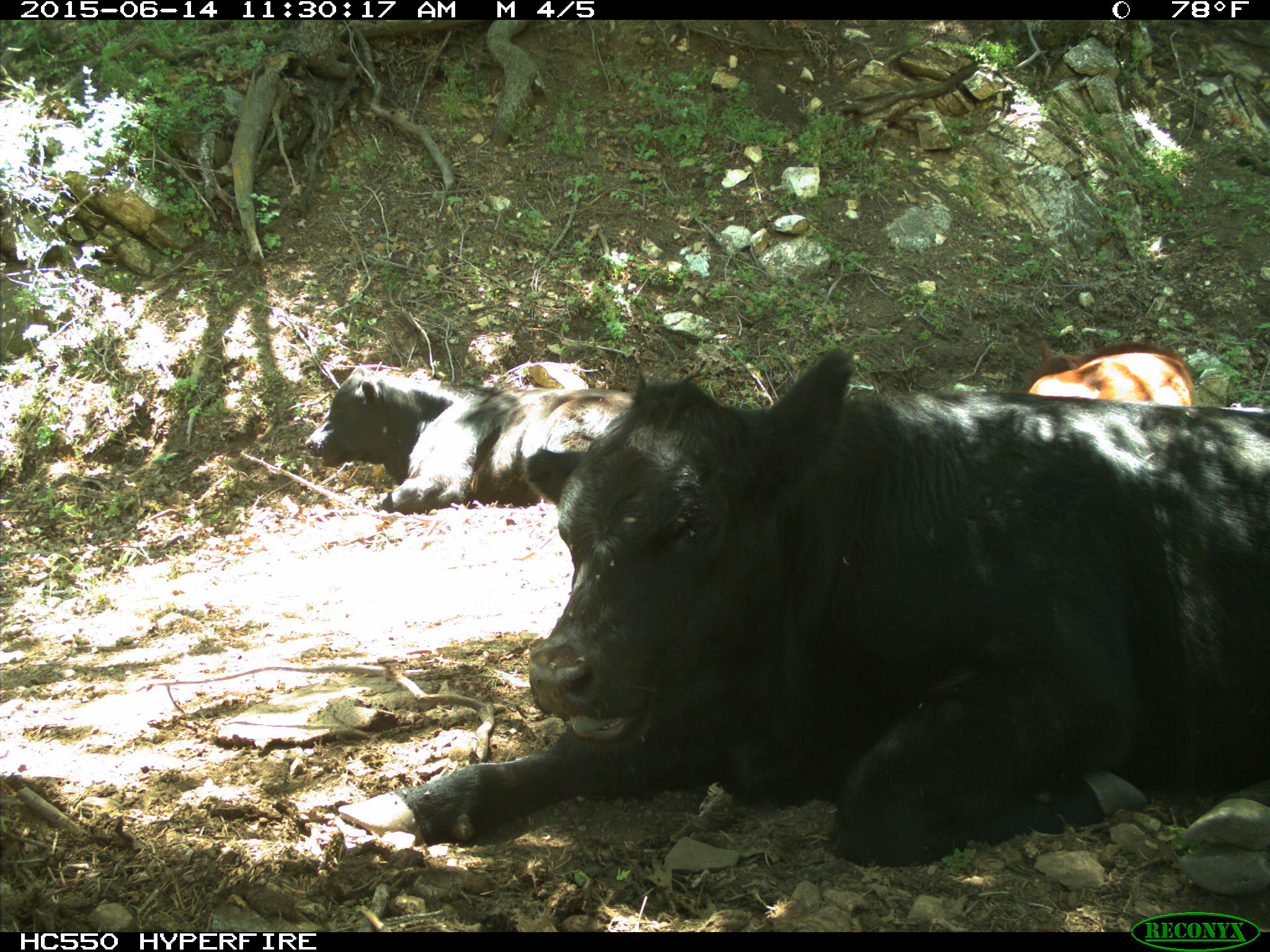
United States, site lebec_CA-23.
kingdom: Animalia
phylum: Chordata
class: Mammalia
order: Artiodactyla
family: Bovidae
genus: Bos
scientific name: Bos taurus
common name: domestic cow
Bos taurus (domestic cow).